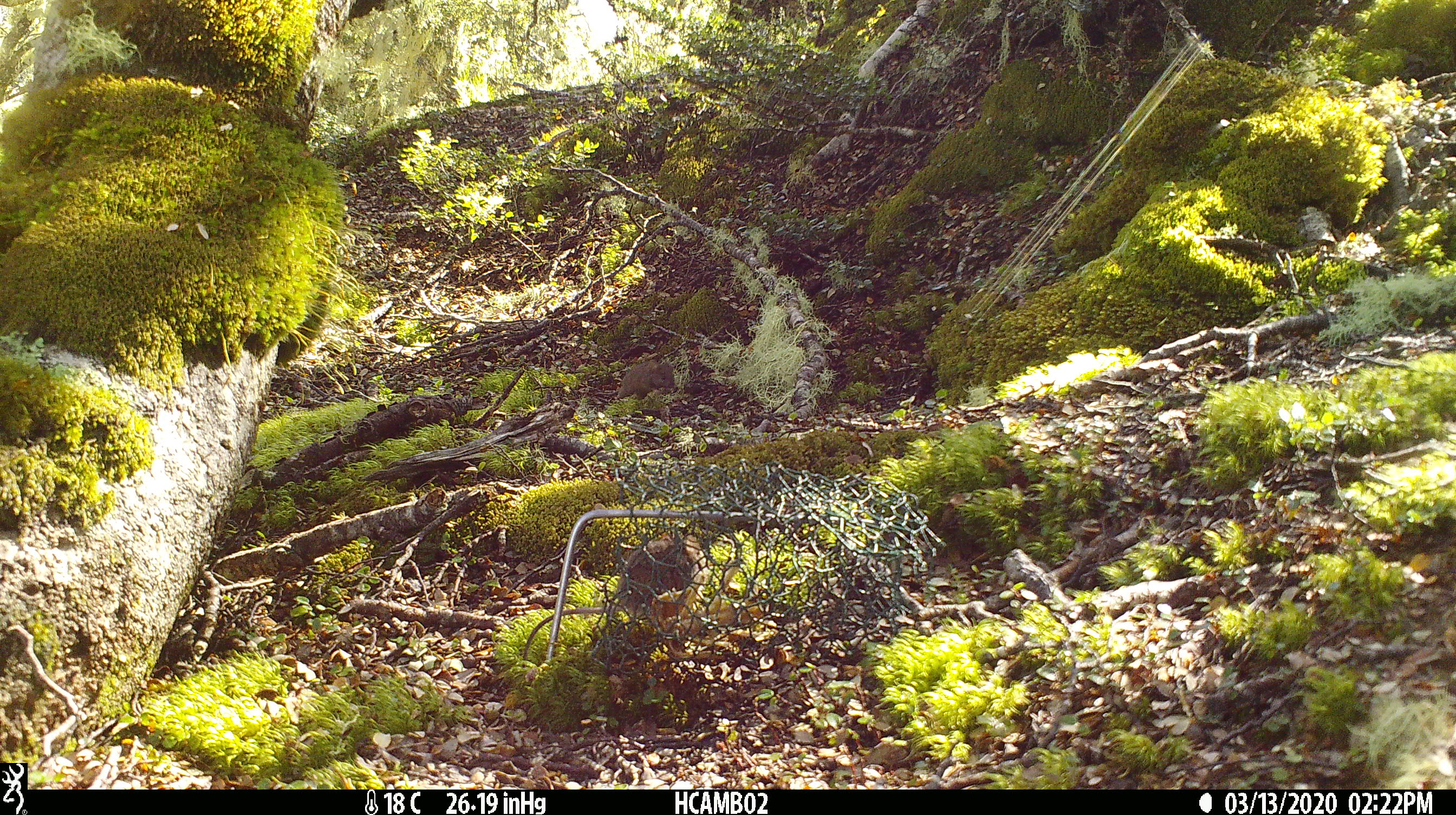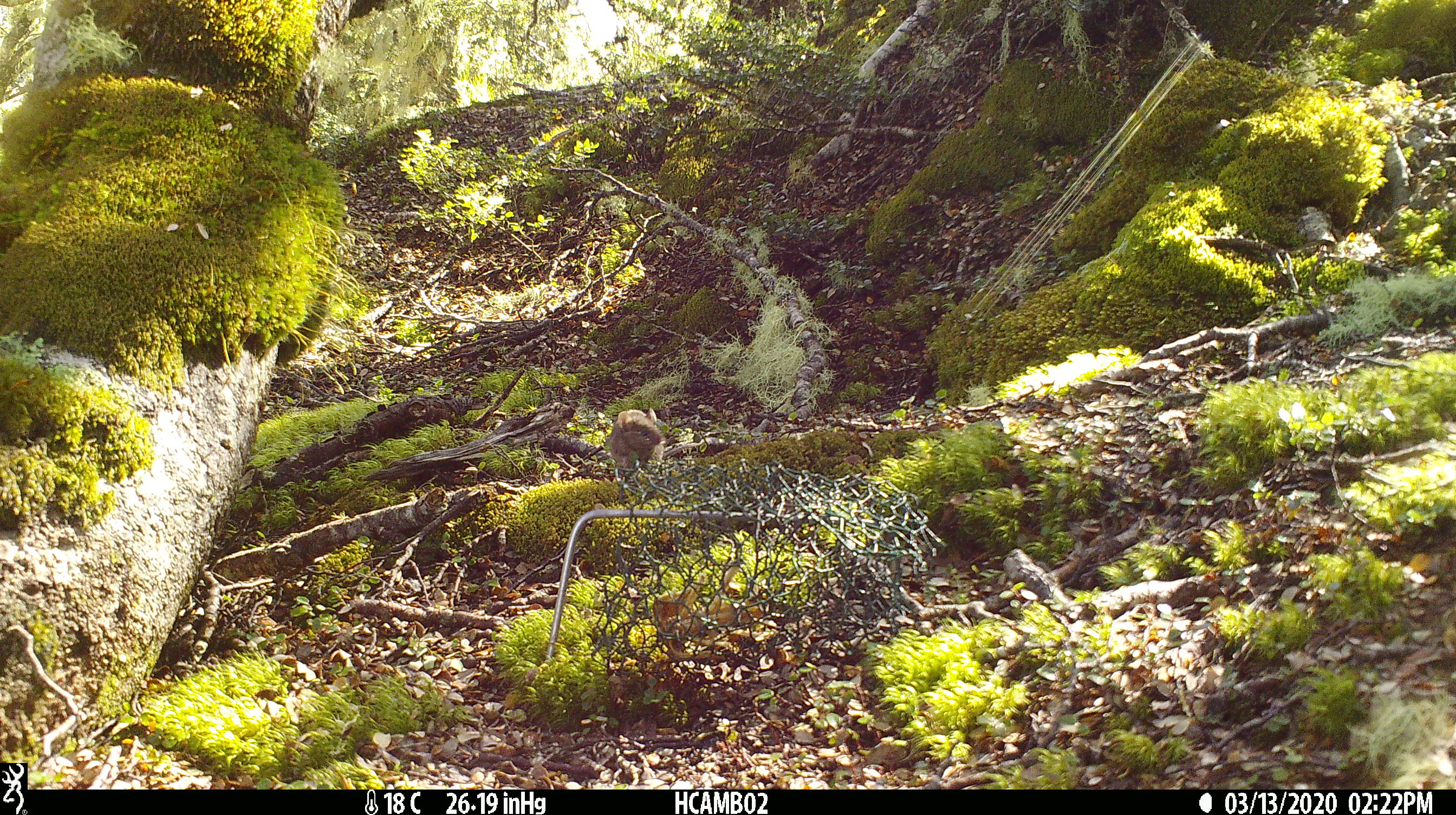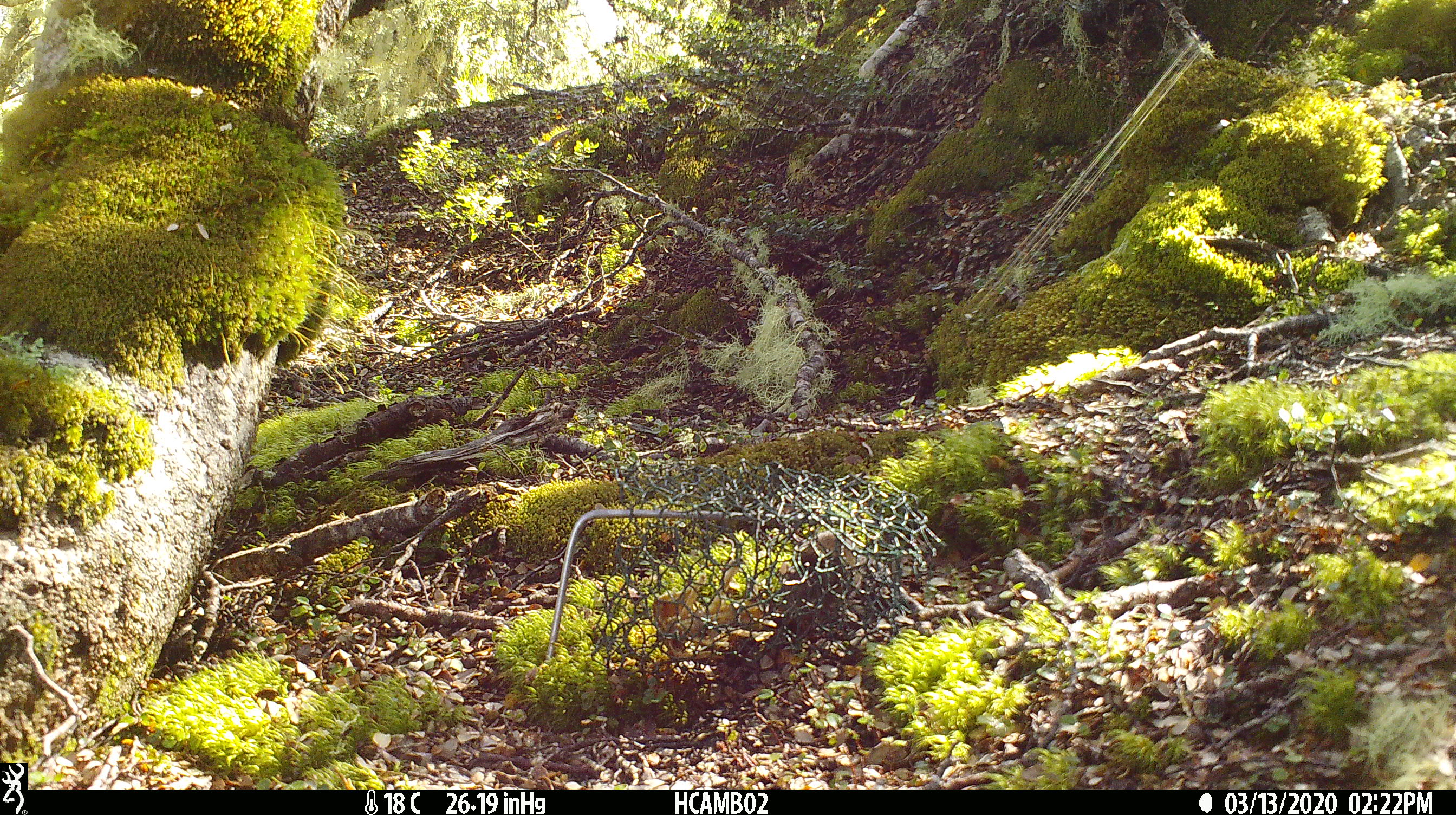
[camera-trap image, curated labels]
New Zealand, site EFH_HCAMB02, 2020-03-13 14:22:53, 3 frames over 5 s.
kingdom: Animalia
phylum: Chordata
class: Mammalia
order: Rodentia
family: Muridae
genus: Mus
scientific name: Mus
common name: mouse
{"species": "mouse (Mus)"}